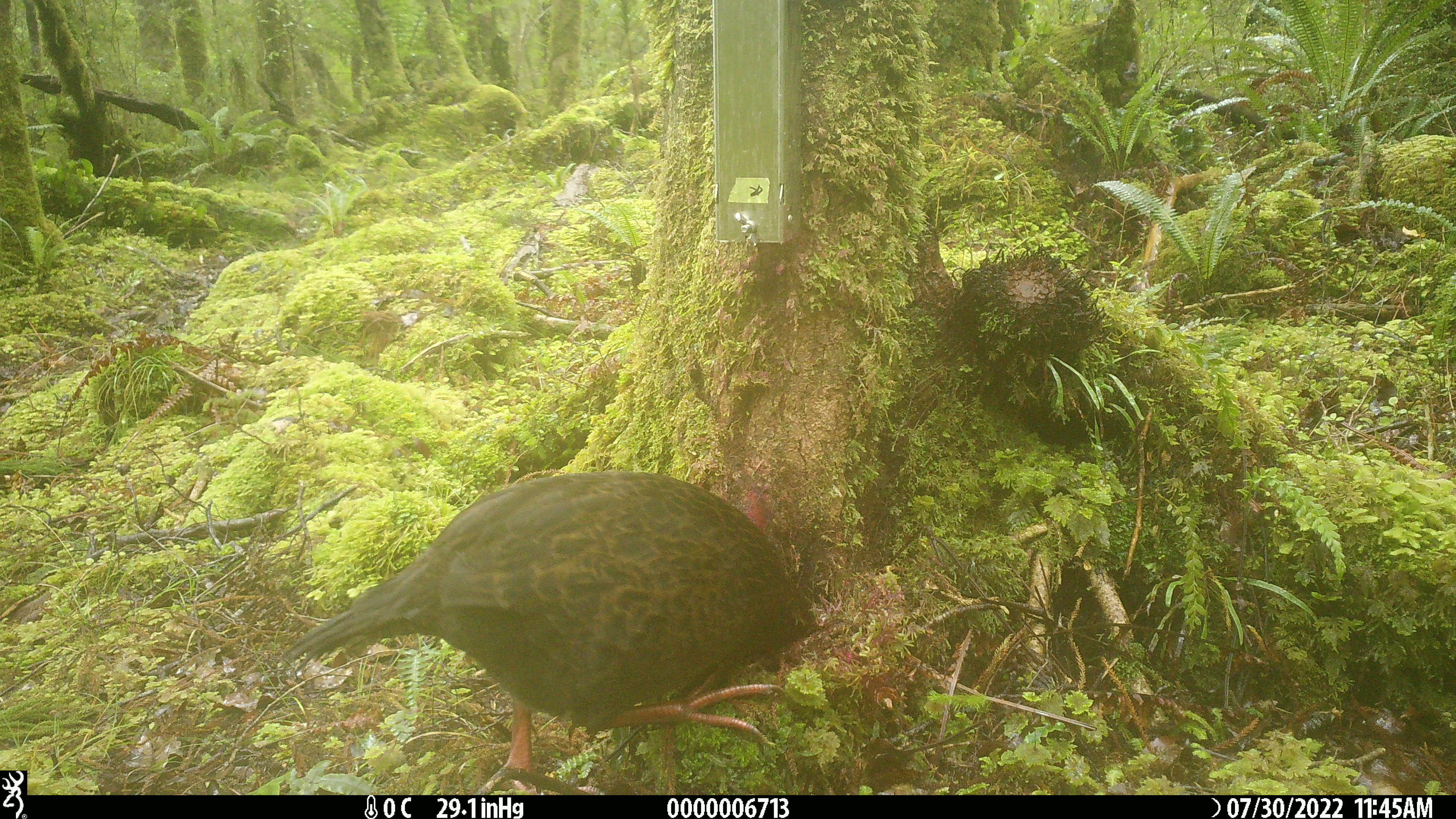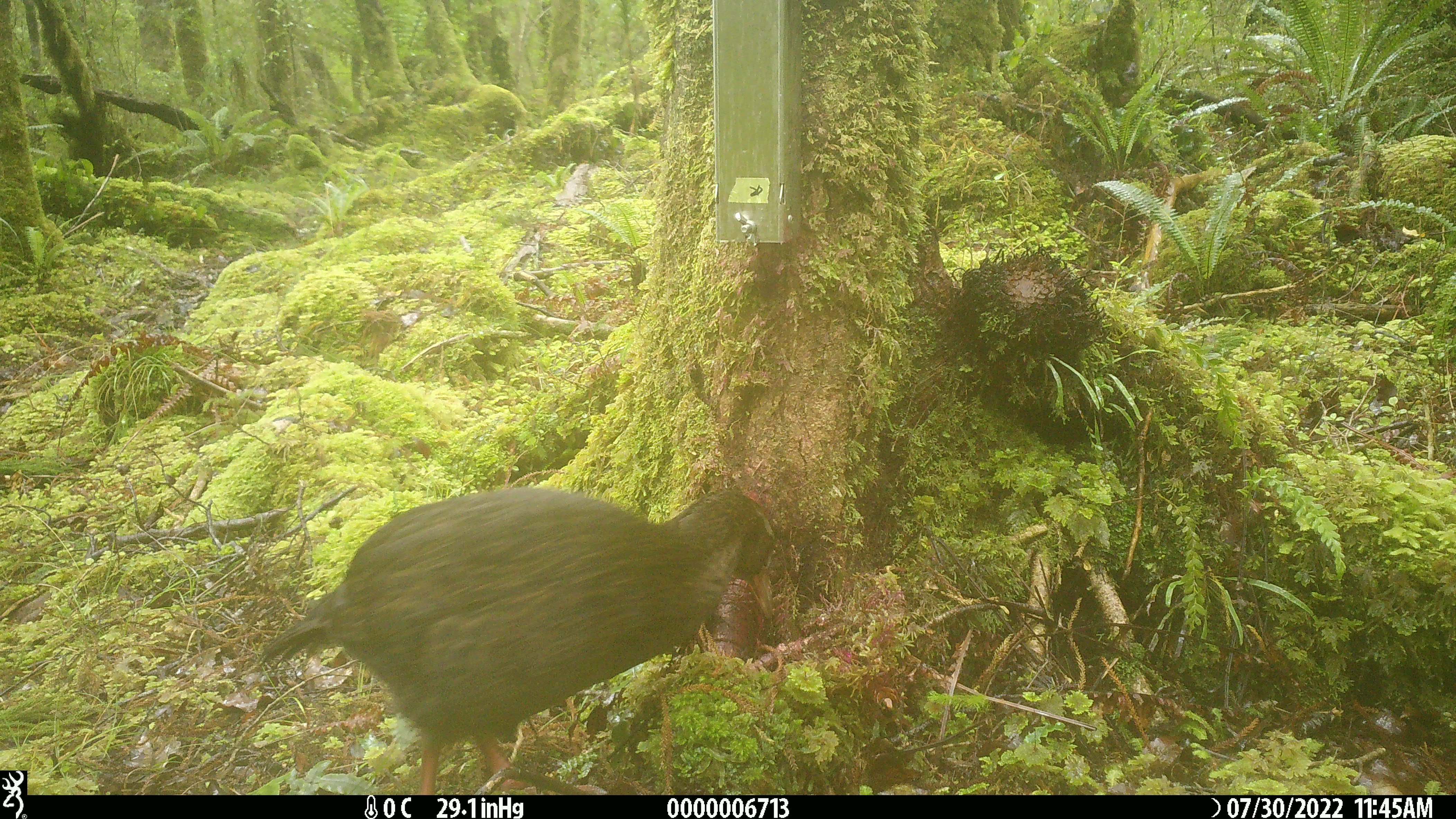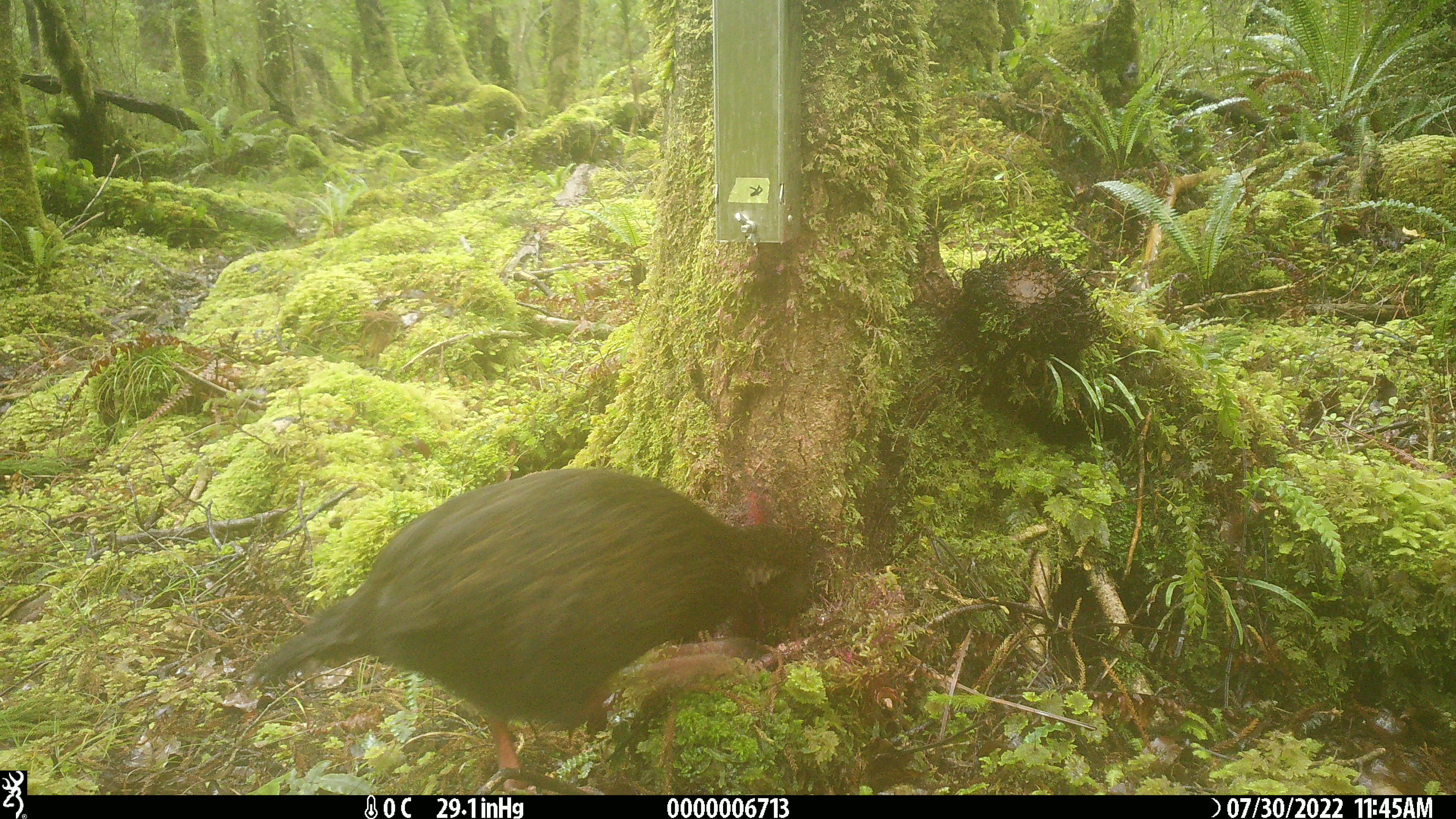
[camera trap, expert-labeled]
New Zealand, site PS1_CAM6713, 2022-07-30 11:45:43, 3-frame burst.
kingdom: Animalia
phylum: Chordata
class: Aves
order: Gruiformes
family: Rallidae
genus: Gallirallus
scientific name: Gallirallus australis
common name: weka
Weka (Gallirallus australis).